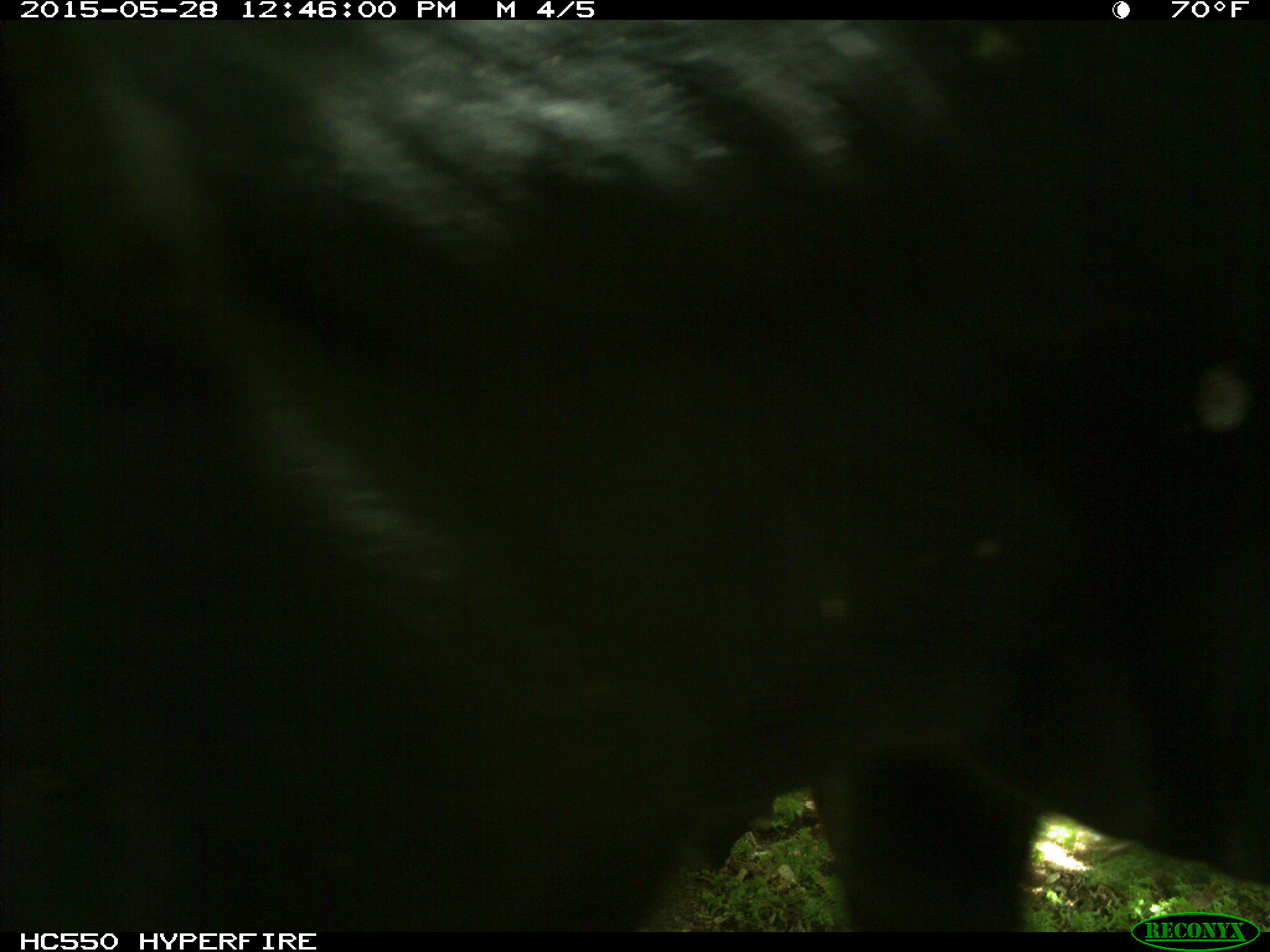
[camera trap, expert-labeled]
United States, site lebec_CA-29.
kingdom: Animalia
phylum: Chordata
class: Mammalia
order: Artiodactyla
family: Bovidae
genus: Bos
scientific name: Bos taurus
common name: domestic cow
Bos taurus (domestic cow).